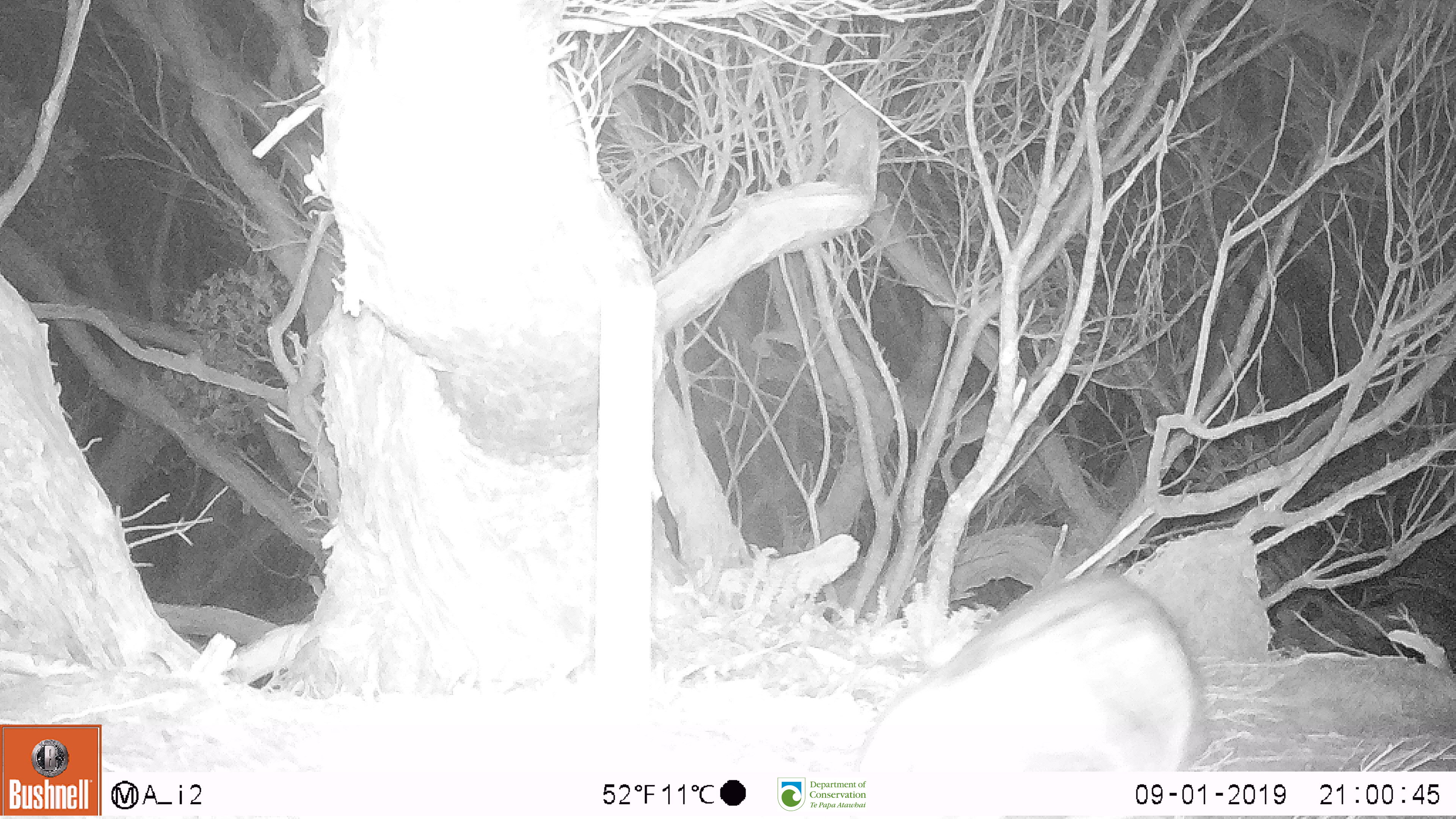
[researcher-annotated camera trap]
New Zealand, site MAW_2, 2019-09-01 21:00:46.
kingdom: Animalia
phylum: Chordata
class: Mammalia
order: Carnivora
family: Felidae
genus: Felis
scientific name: Felis catus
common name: domestic cat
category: cat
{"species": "cat (domestic cat) (Felis catus)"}